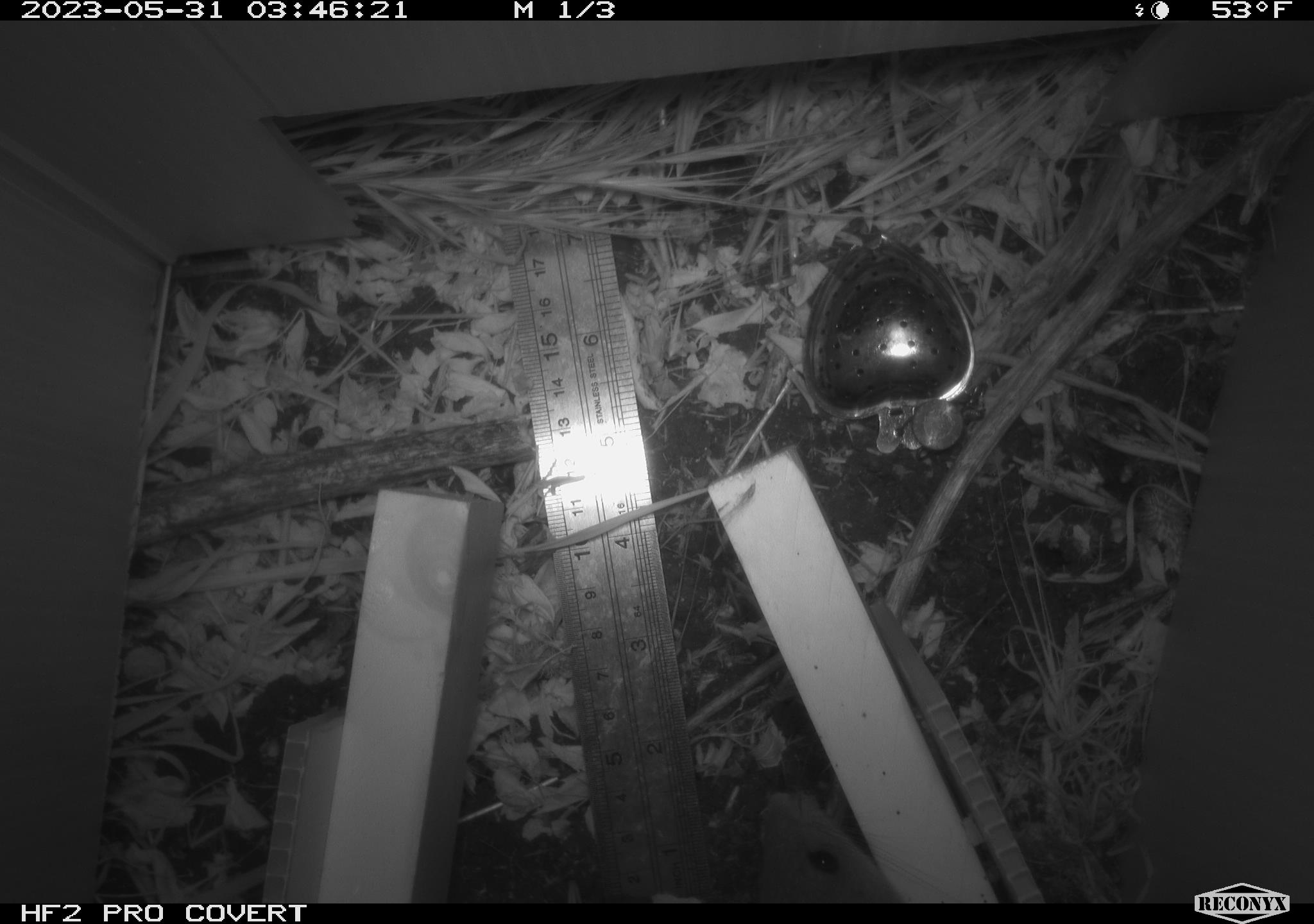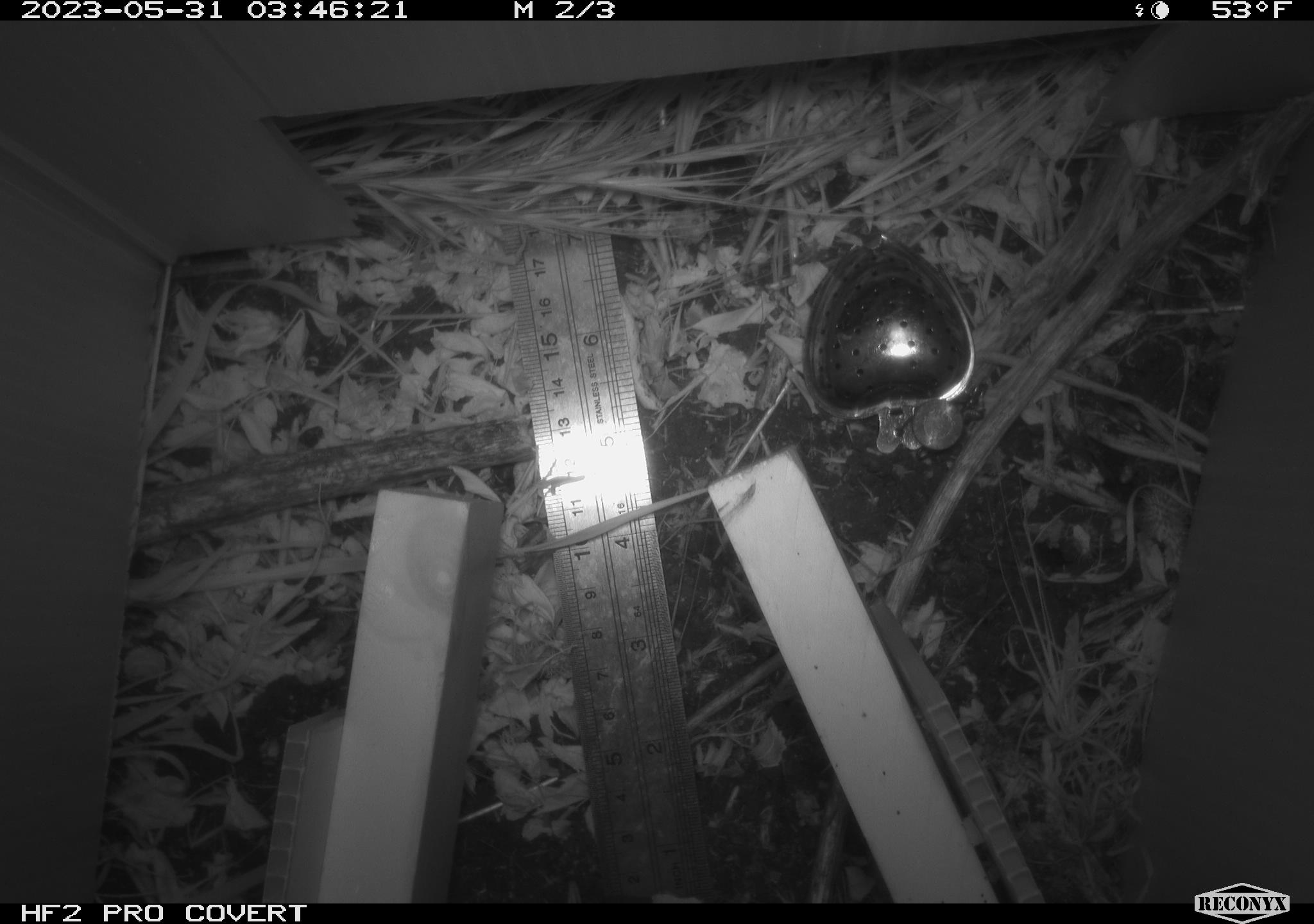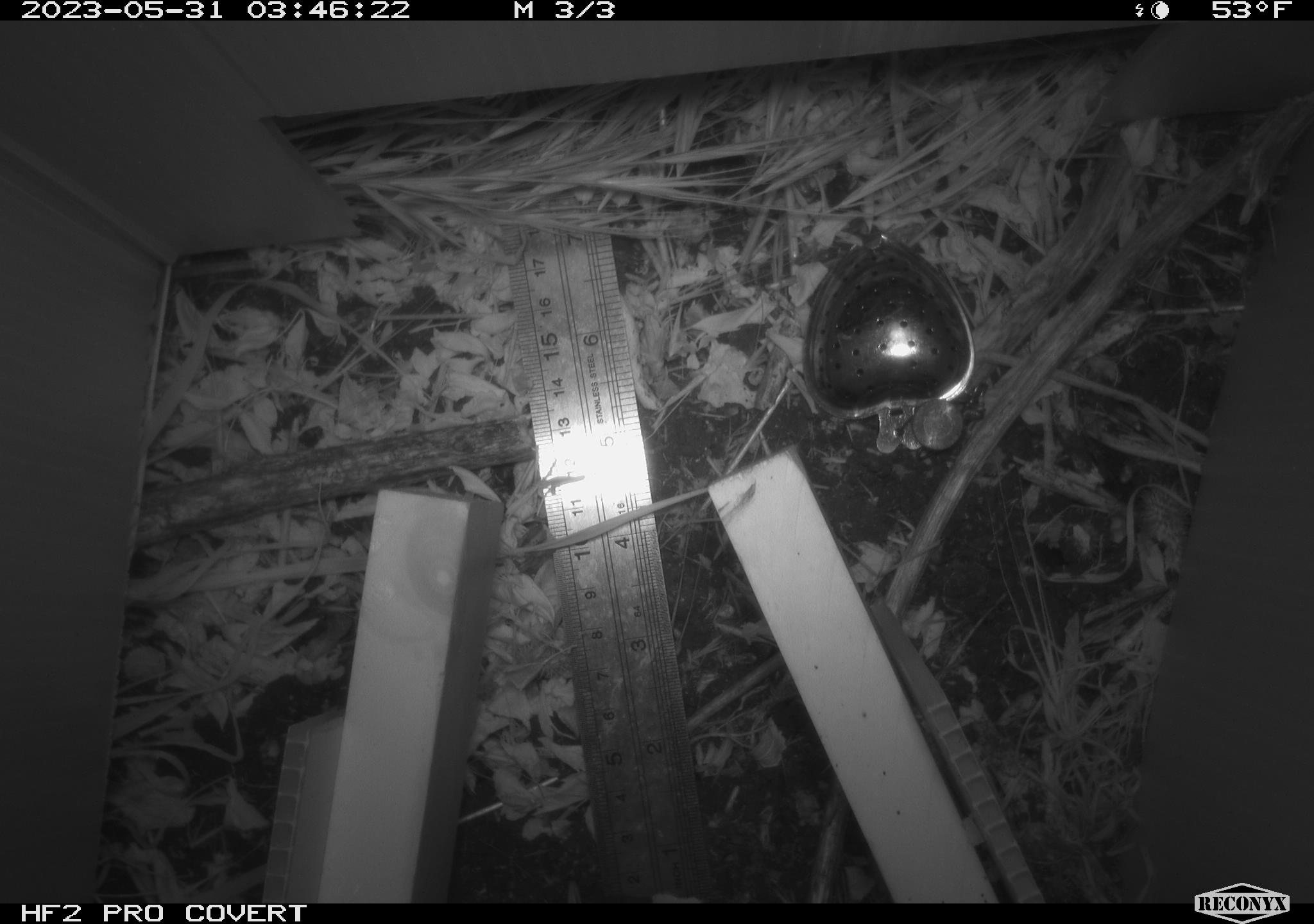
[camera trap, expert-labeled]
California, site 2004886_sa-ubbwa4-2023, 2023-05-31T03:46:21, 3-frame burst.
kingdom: Animalia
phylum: Chordata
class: Mammalia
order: Rodentia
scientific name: Rodentia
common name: mouse species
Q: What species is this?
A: Mouse species (Rodentia).